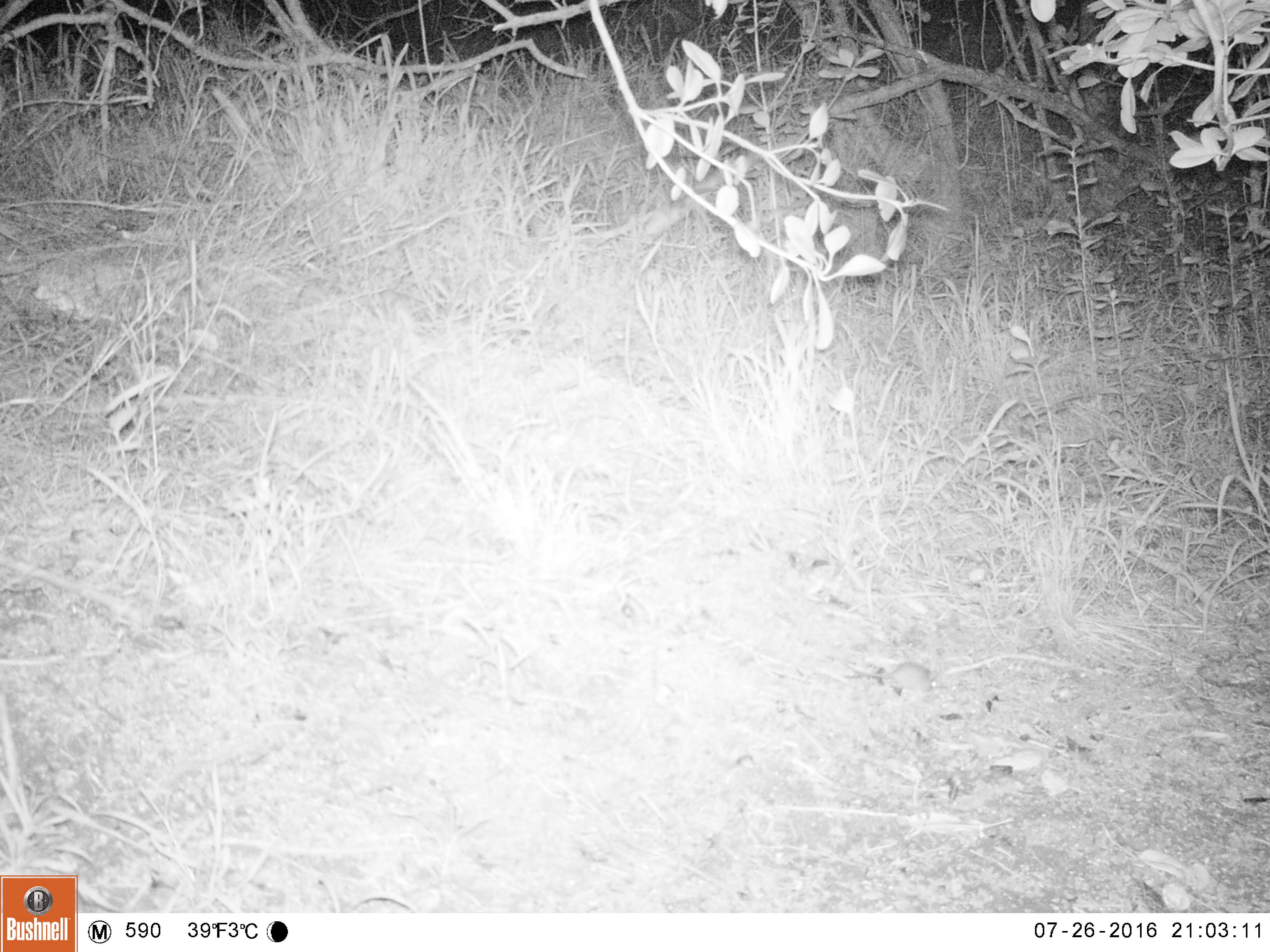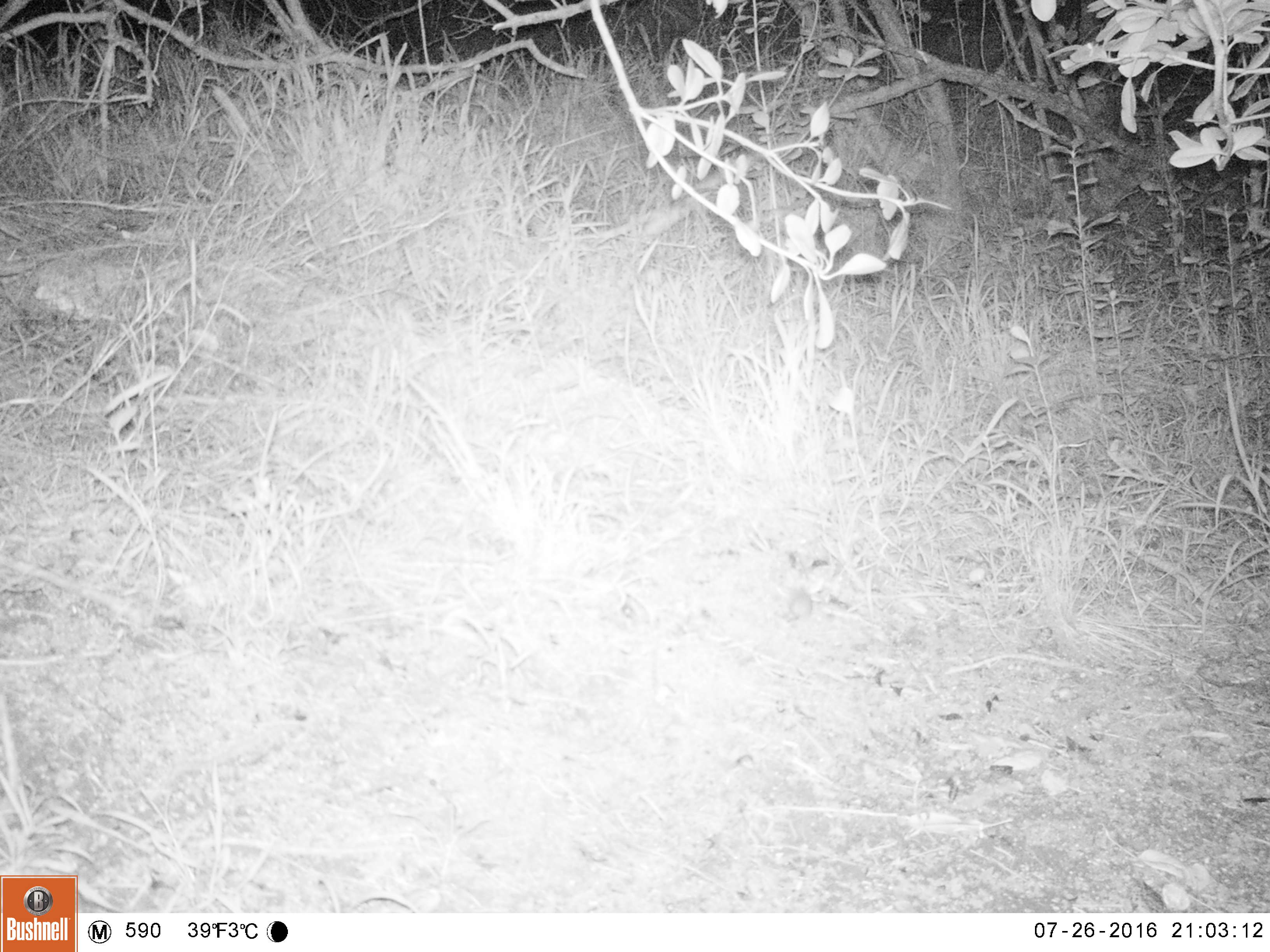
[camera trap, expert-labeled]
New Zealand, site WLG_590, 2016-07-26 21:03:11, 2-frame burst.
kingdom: Animalia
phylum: Chordata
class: Mammalia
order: Rodentia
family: Muridae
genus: Mus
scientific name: Mus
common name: mouse